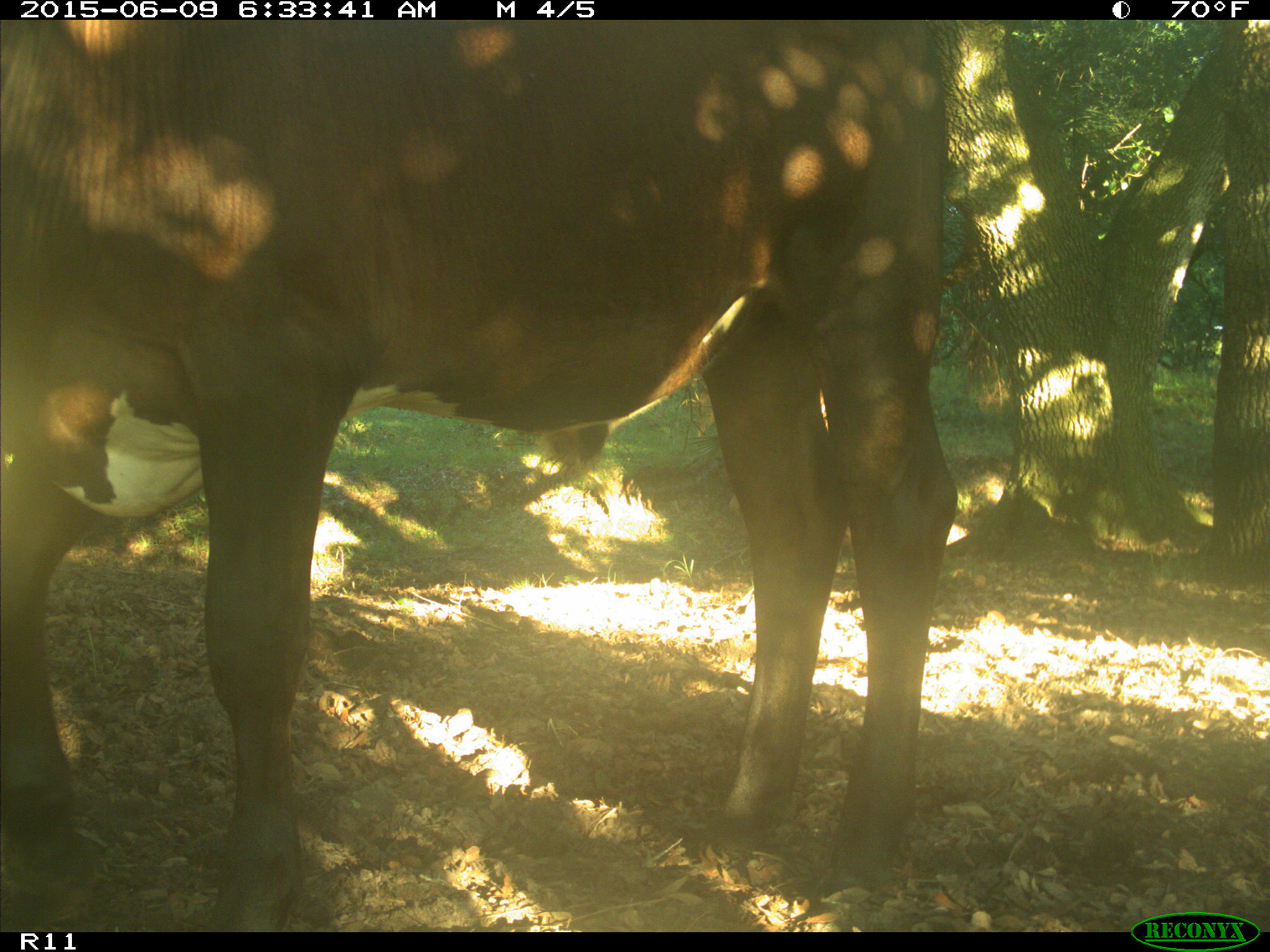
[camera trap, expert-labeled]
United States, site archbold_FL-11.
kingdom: Animalia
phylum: Chordata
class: Mammalia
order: Artiodactyla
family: Bovidae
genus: Bos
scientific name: Bos taurus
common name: domestic cow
Bos taurus (domestic cow).